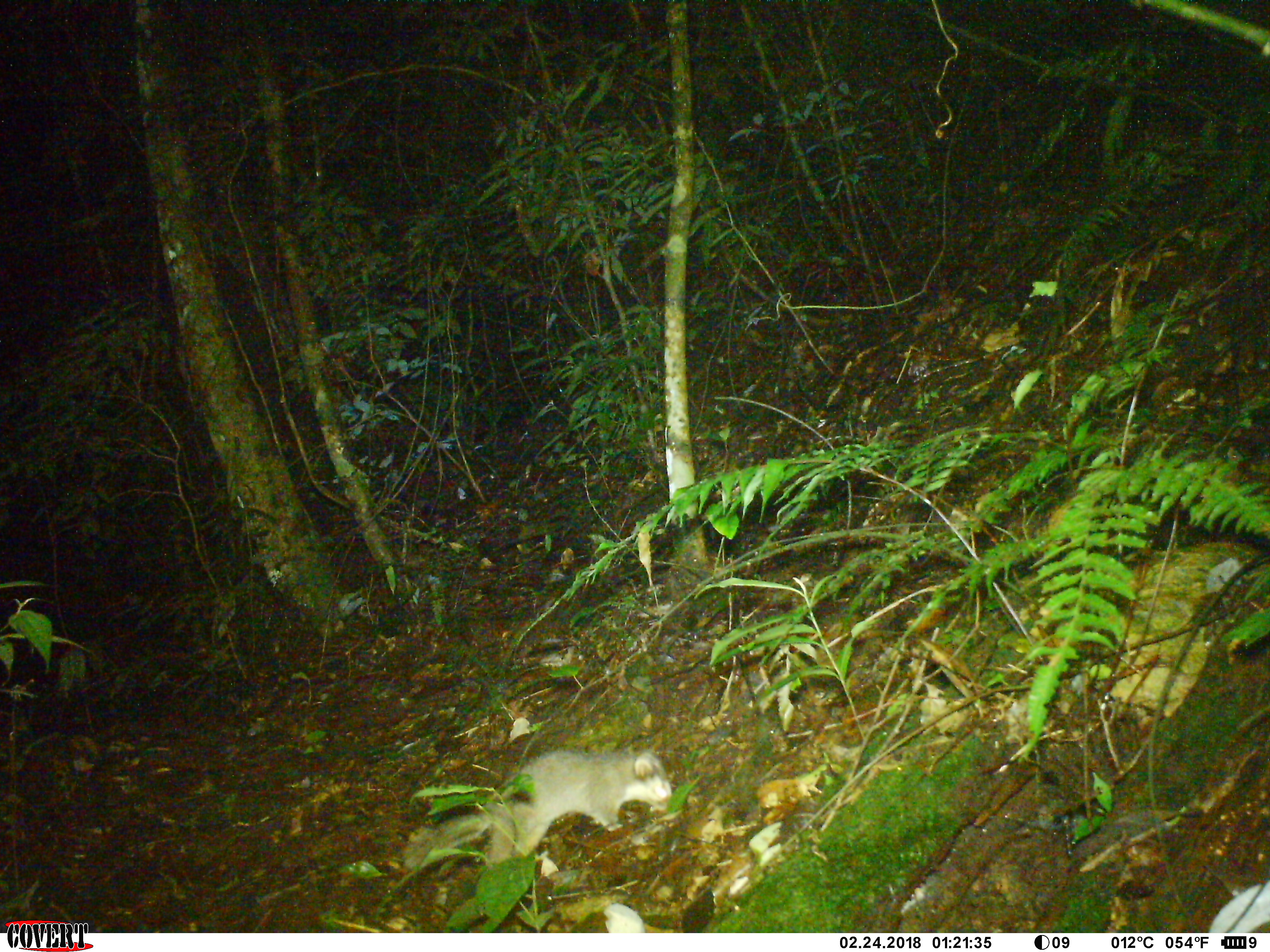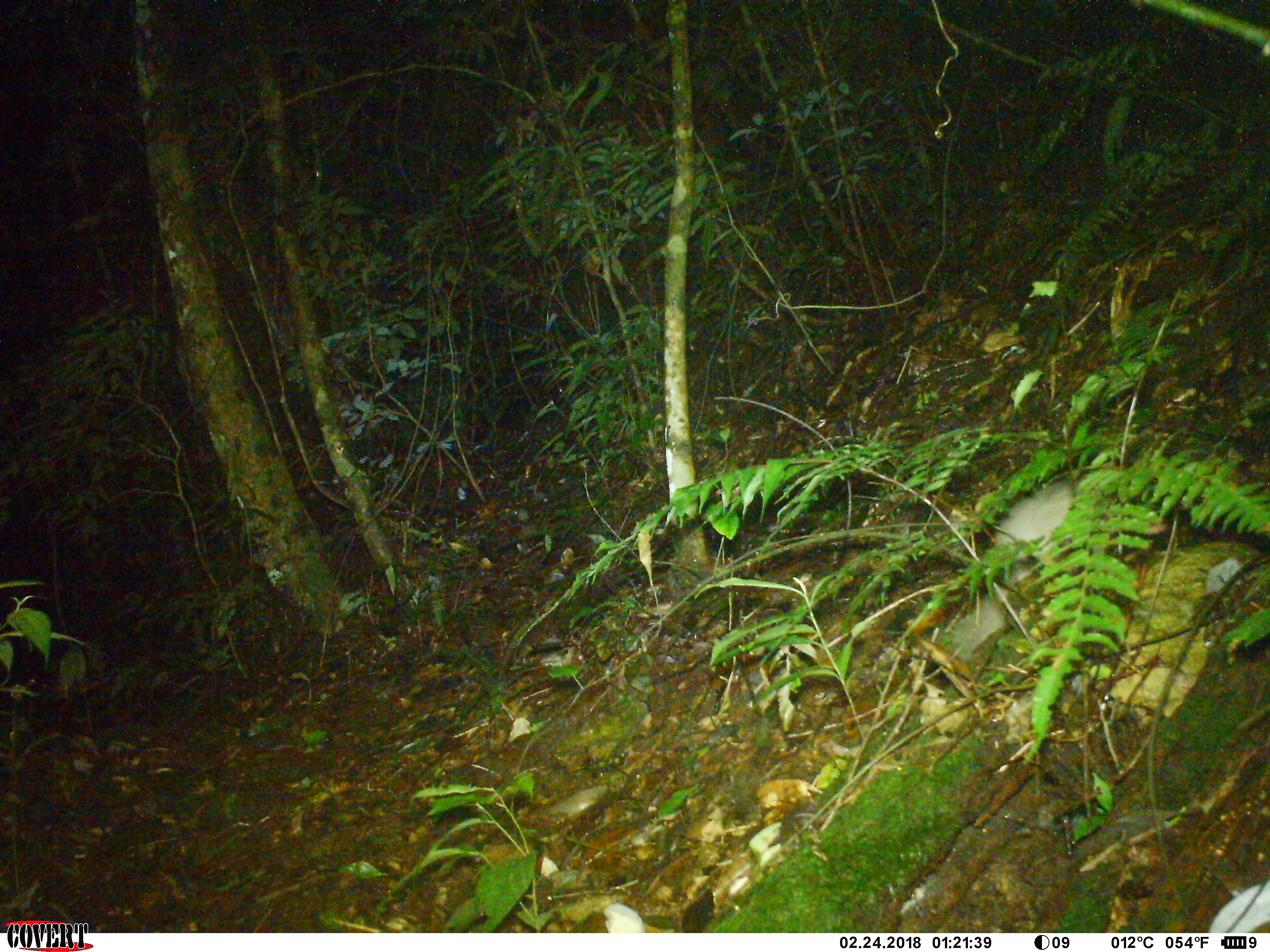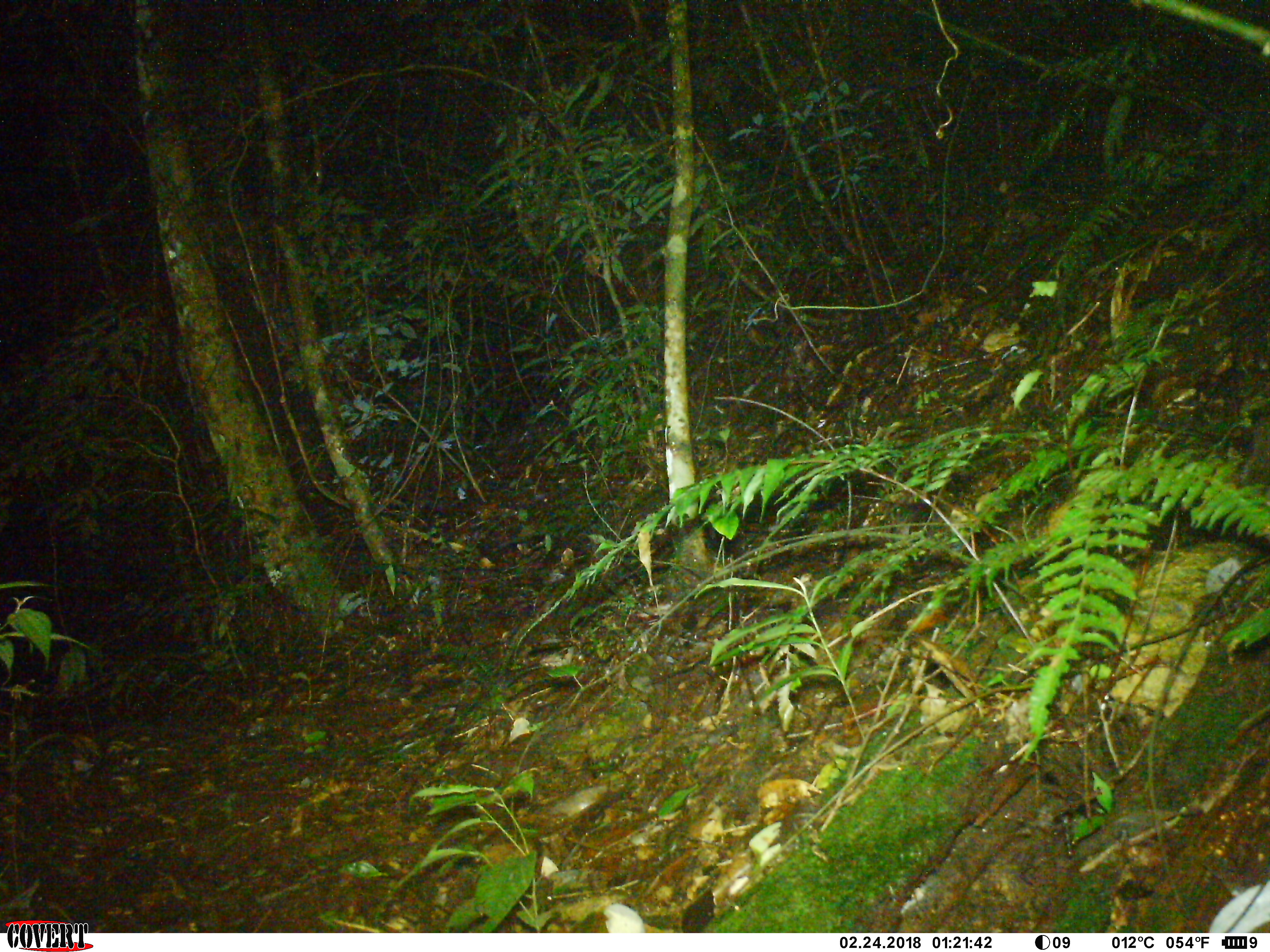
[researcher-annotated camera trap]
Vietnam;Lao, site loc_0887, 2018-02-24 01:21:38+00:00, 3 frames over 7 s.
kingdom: Animalia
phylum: Chordata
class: Mammalia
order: Carnivora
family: Mustelidae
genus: Melogale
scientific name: Melogale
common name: ferret badger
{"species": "ferret badger (Melogale)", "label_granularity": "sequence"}